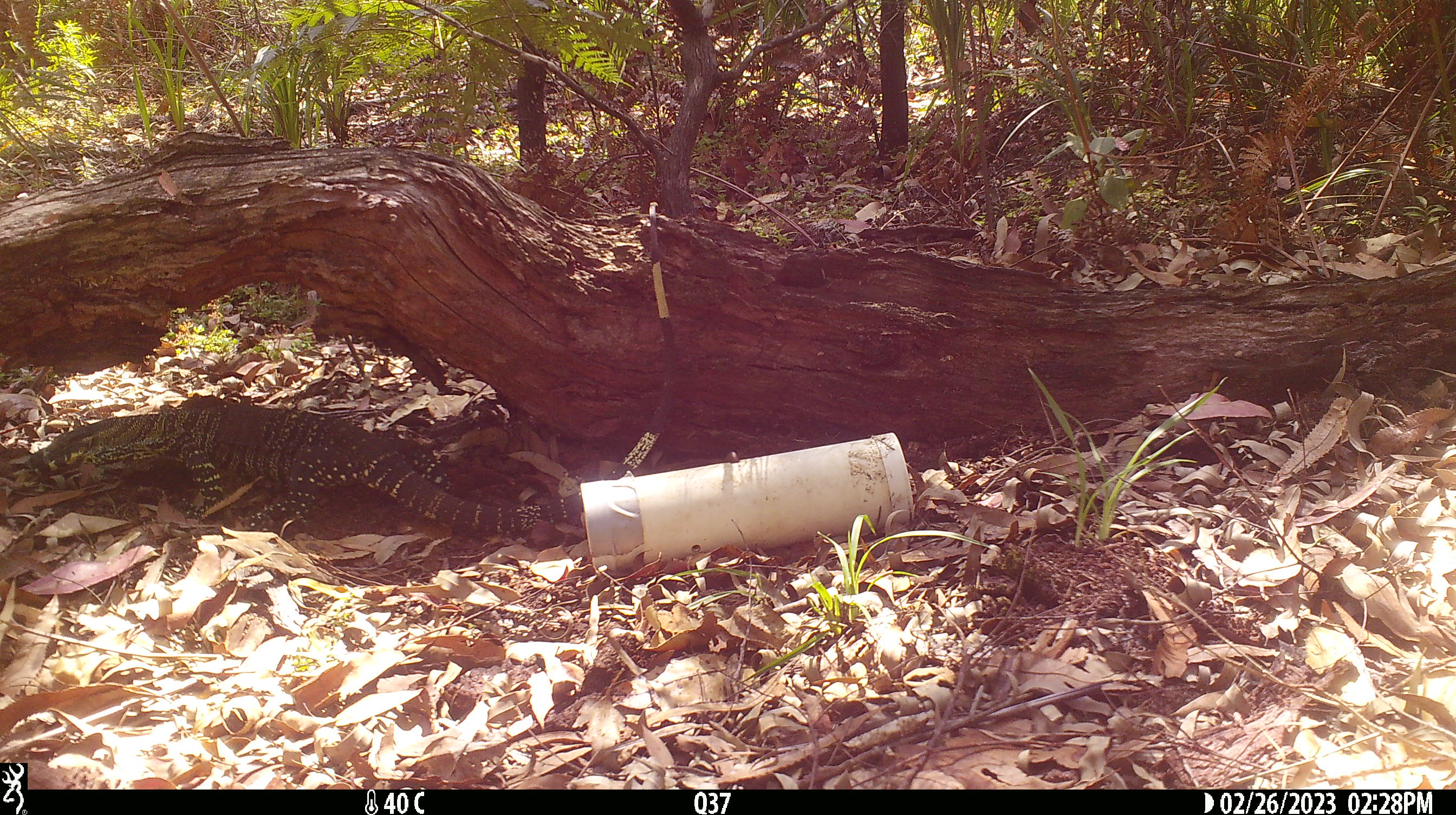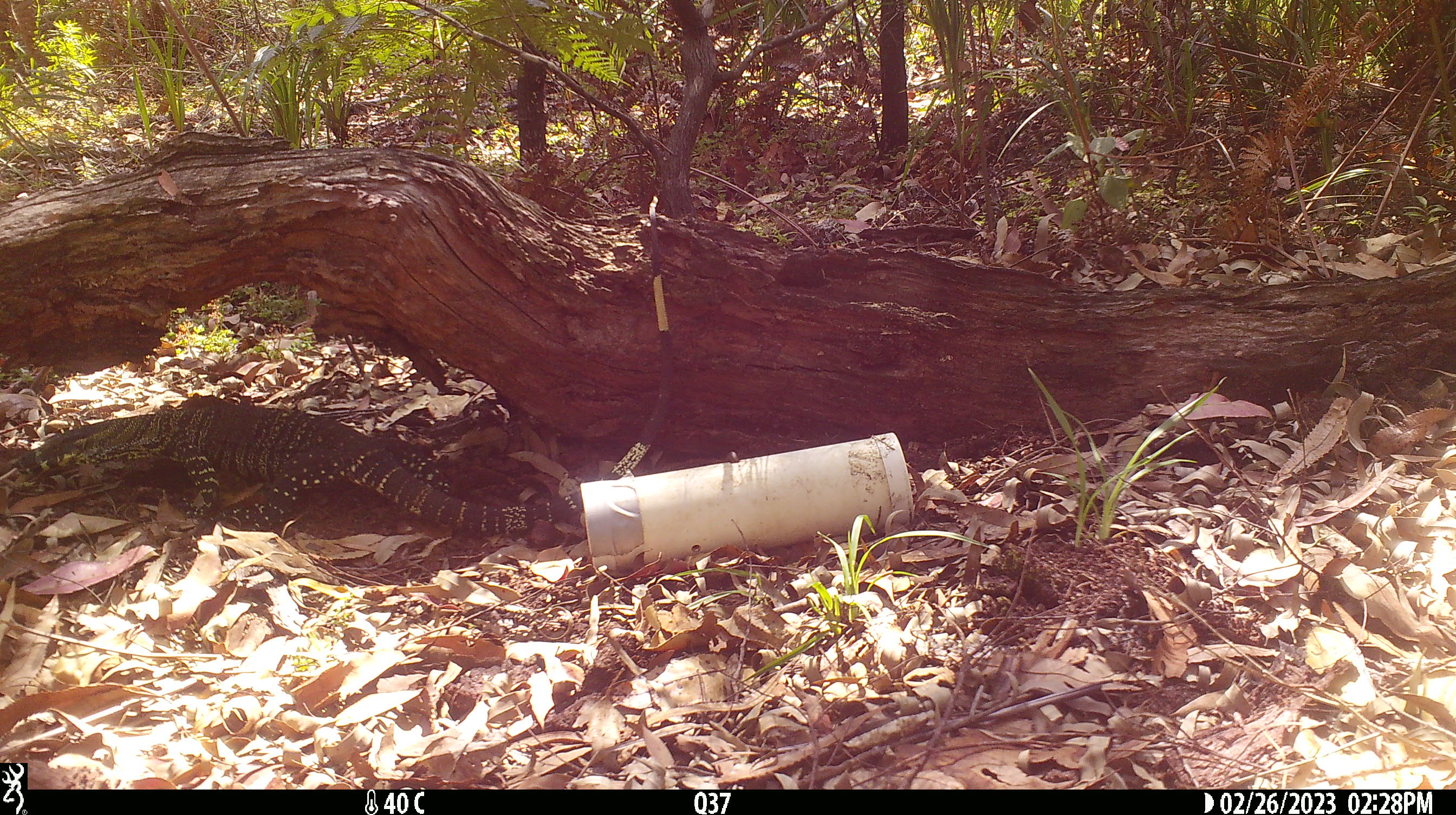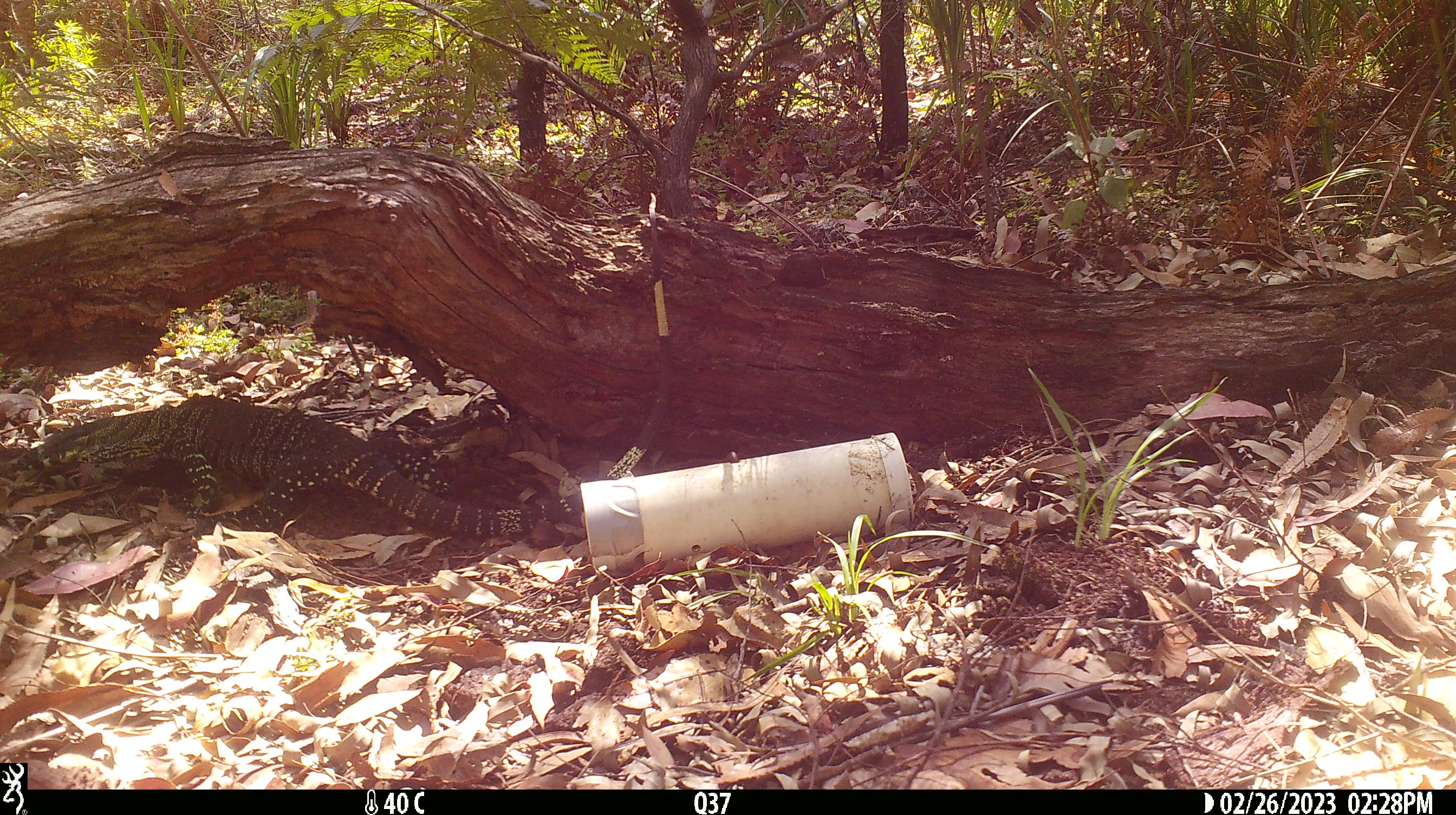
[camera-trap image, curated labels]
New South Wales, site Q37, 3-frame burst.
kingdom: Animalia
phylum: Chordata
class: Reptilia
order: Squamata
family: Varanidae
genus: Varanus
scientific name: Varanus varius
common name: lace monitor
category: goanna